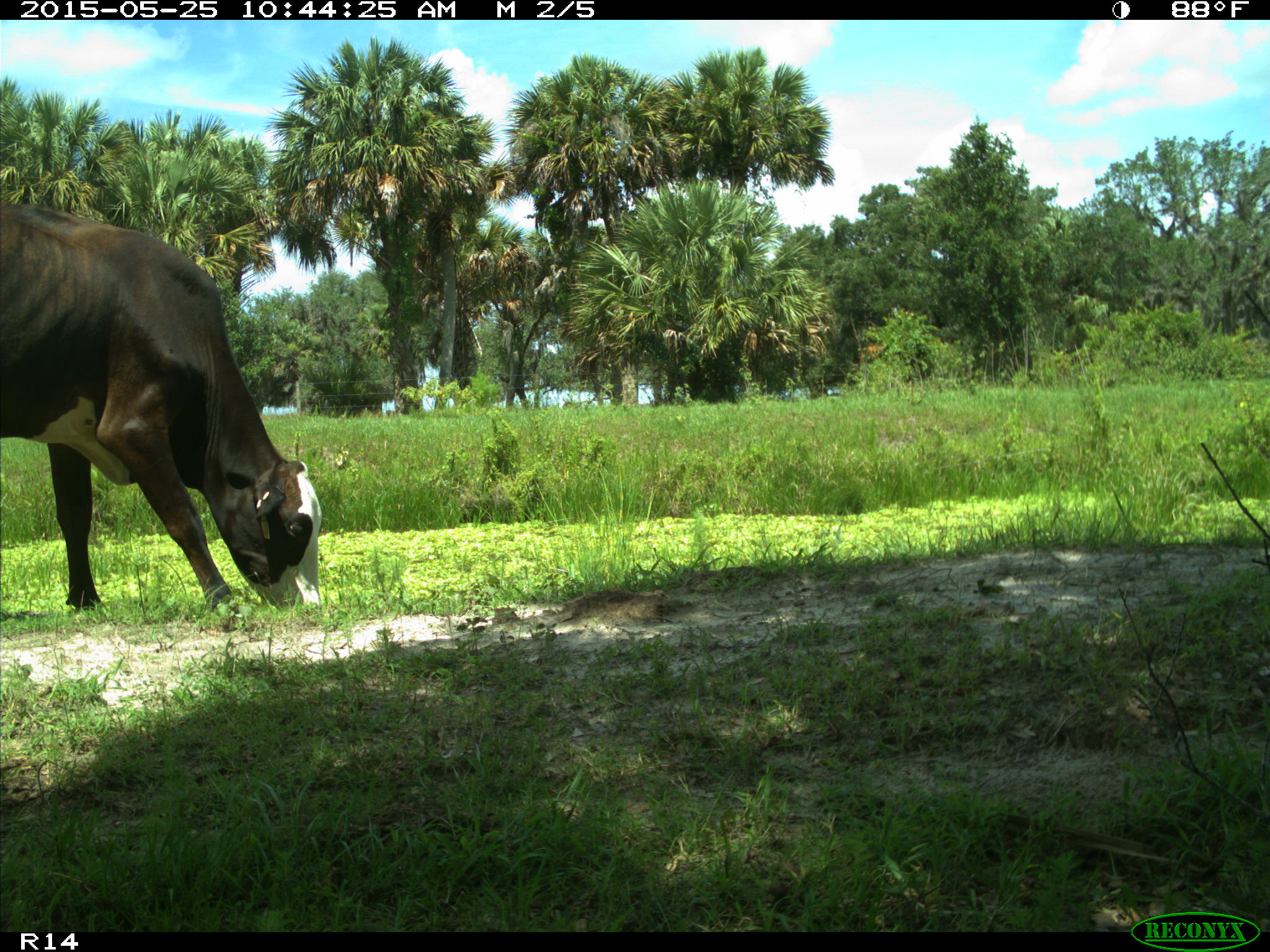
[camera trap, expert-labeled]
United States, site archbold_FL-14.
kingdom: Animalia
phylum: Chordata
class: Mammalia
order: Artiodactyla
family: Bovidae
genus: Bos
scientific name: Bos taurus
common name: domestic cow